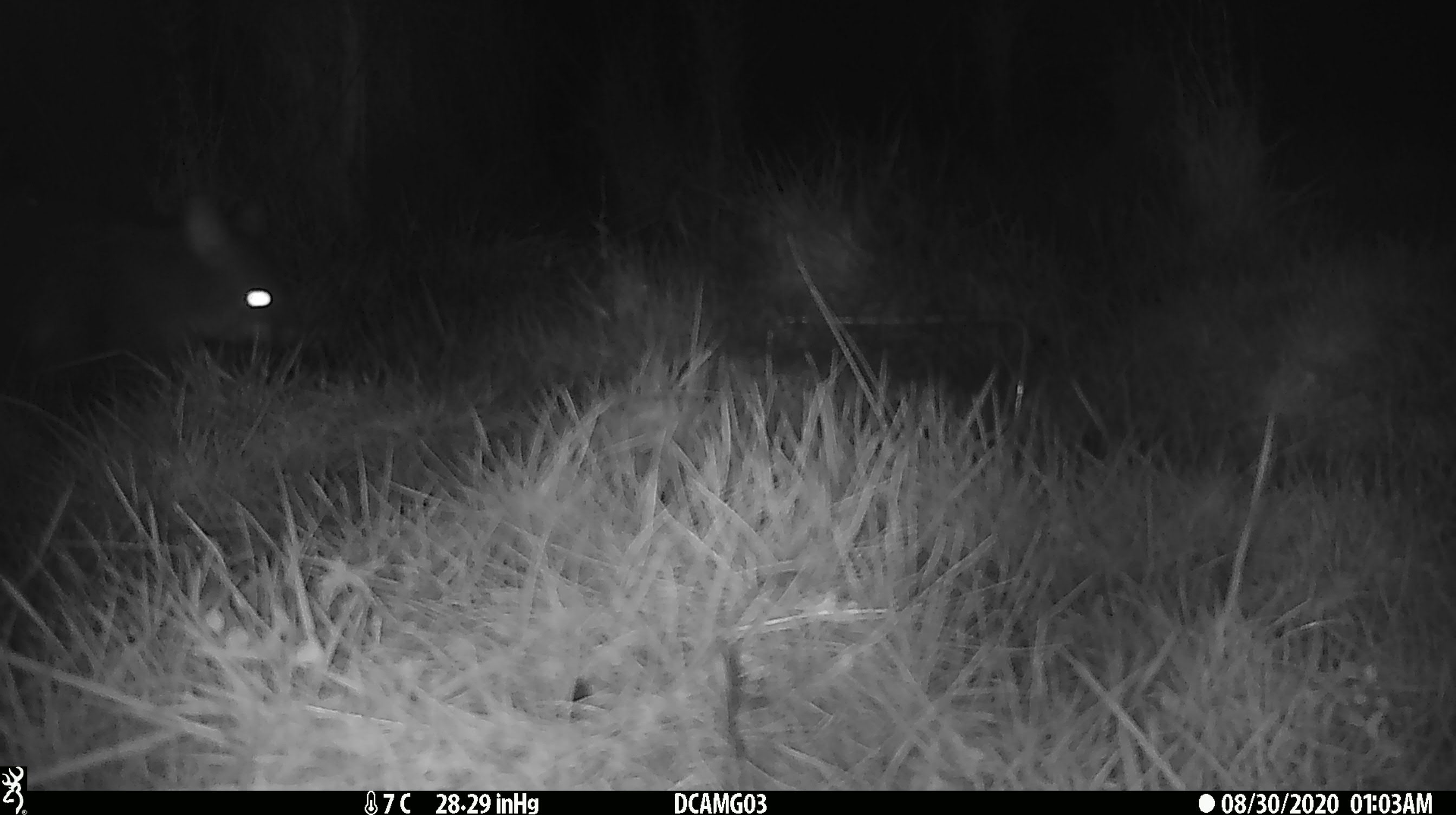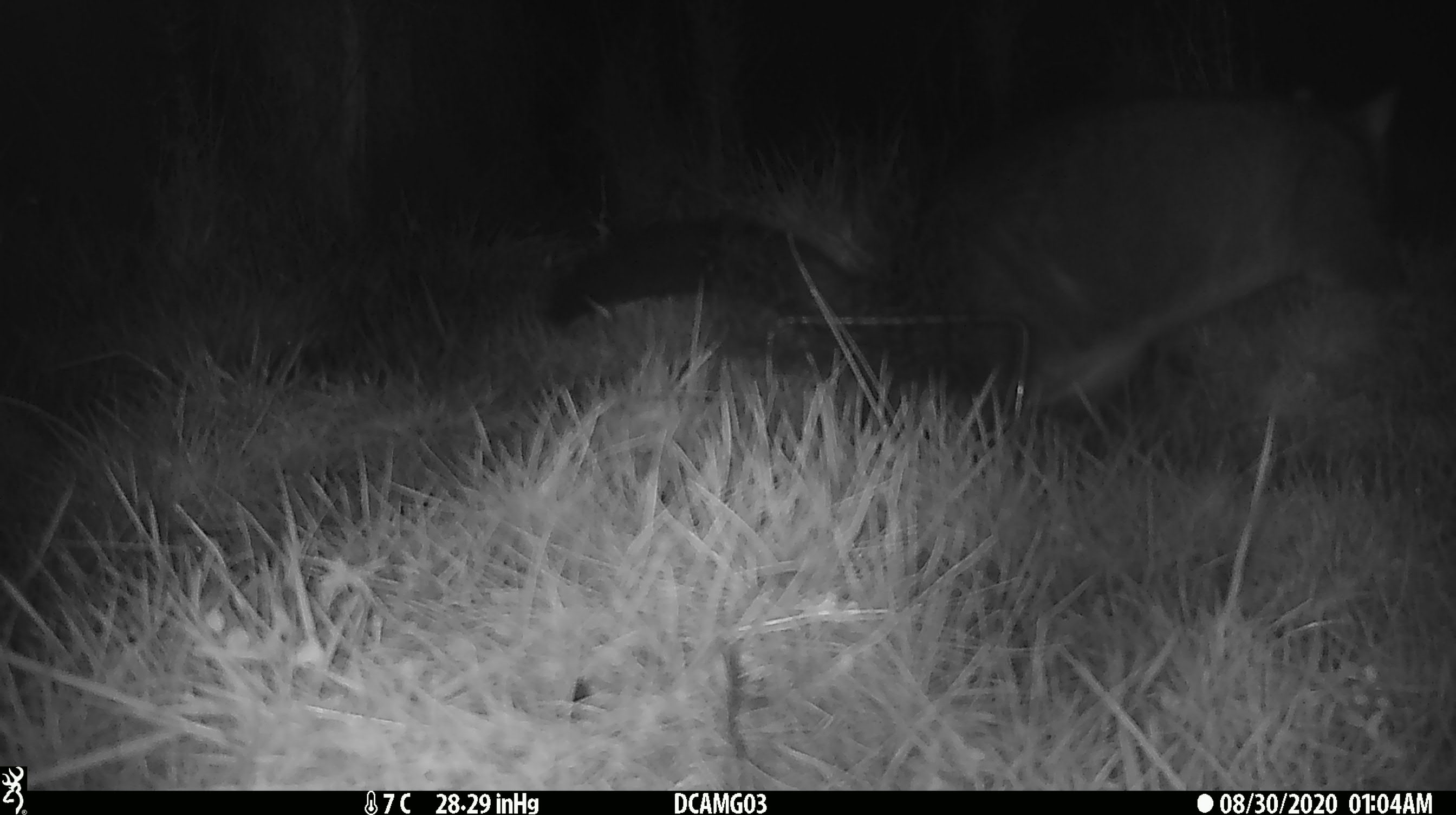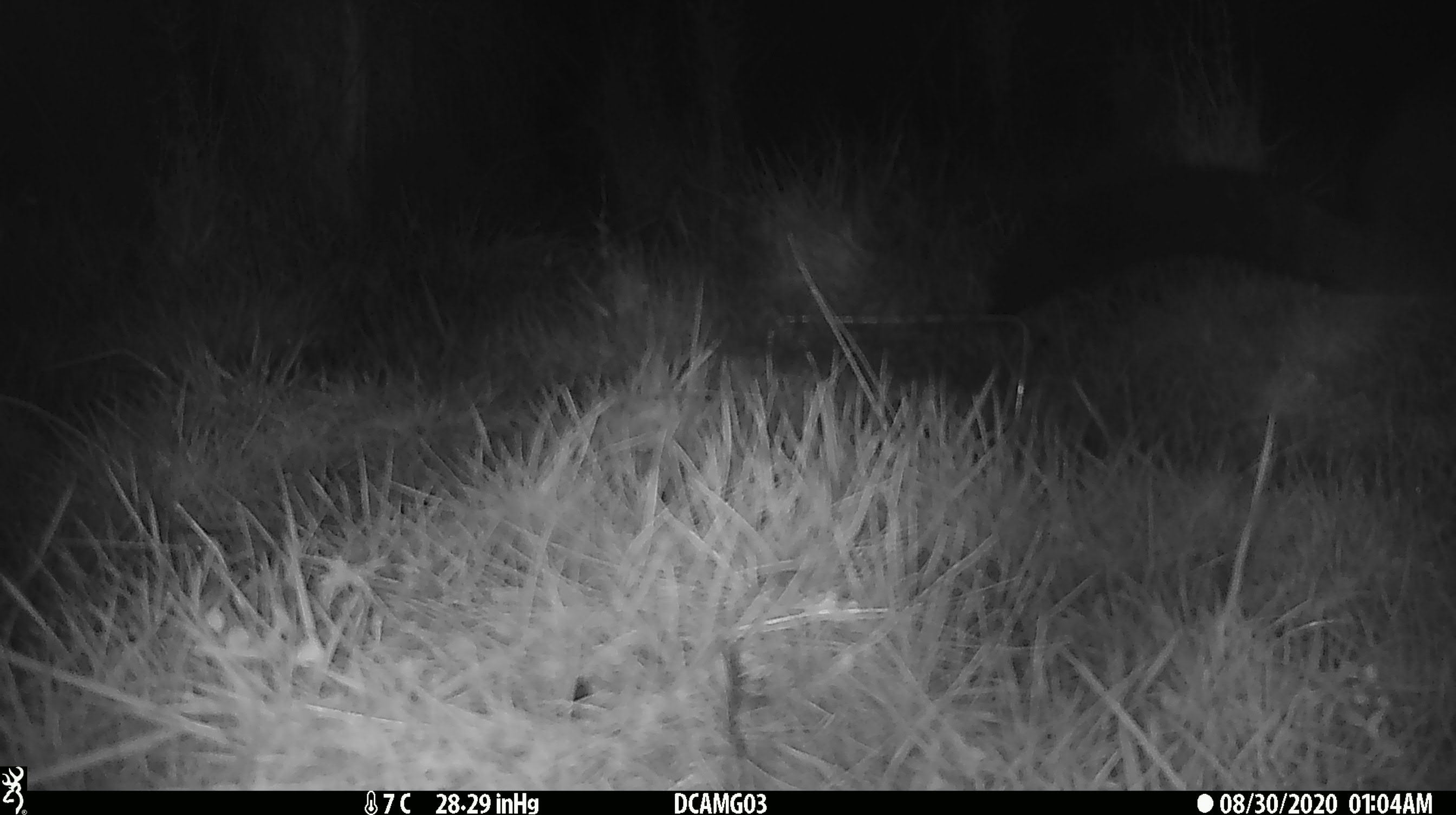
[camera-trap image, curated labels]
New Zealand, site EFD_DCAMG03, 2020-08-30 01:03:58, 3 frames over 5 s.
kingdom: Animalia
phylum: Chordata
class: Mammalia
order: Diprotodontia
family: Phalangeridae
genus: Trichosurus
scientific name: Trichosurus vulpecula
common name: common brushtail possum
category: possum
Possum (common brushtail possum) (Trichosurus vulpecula).